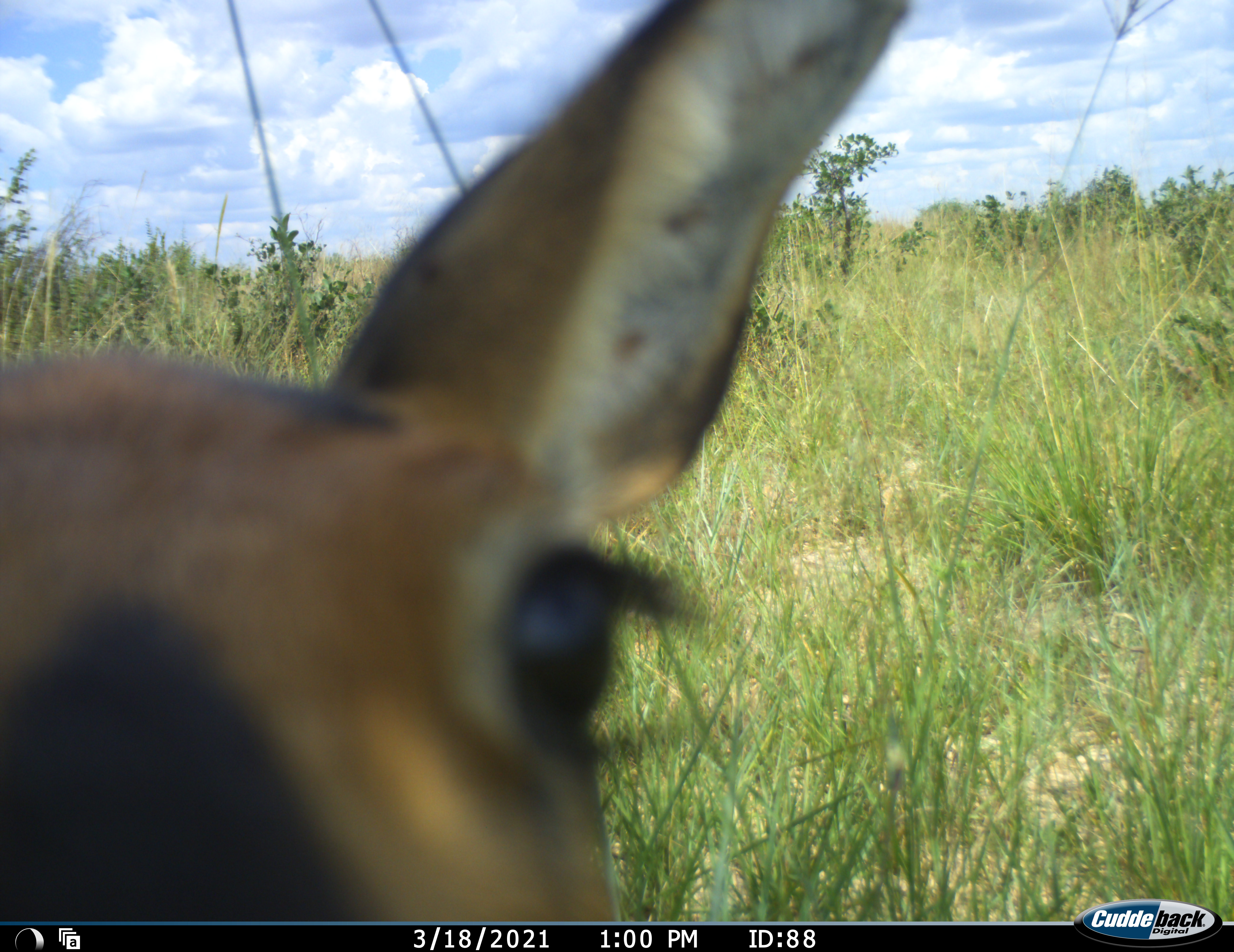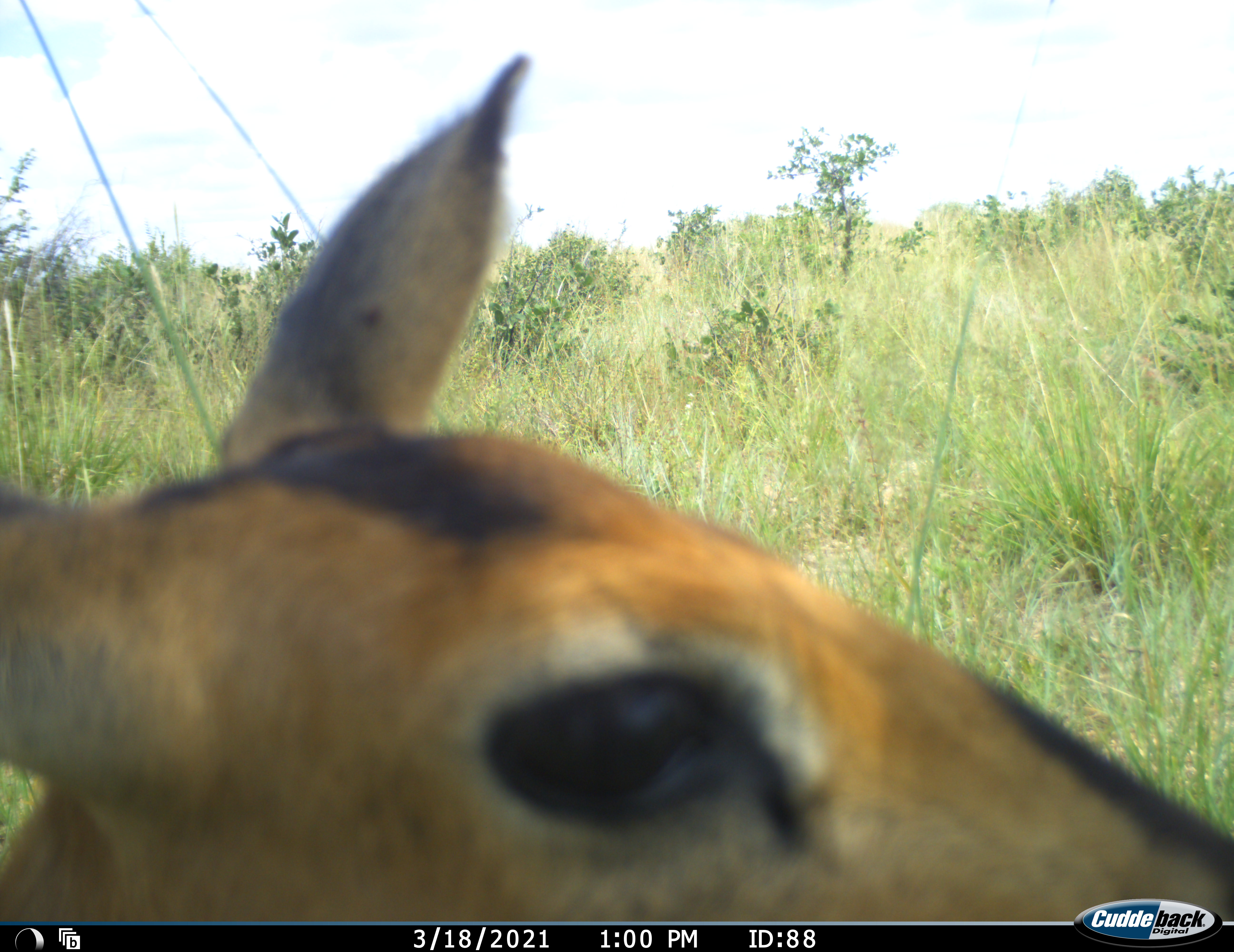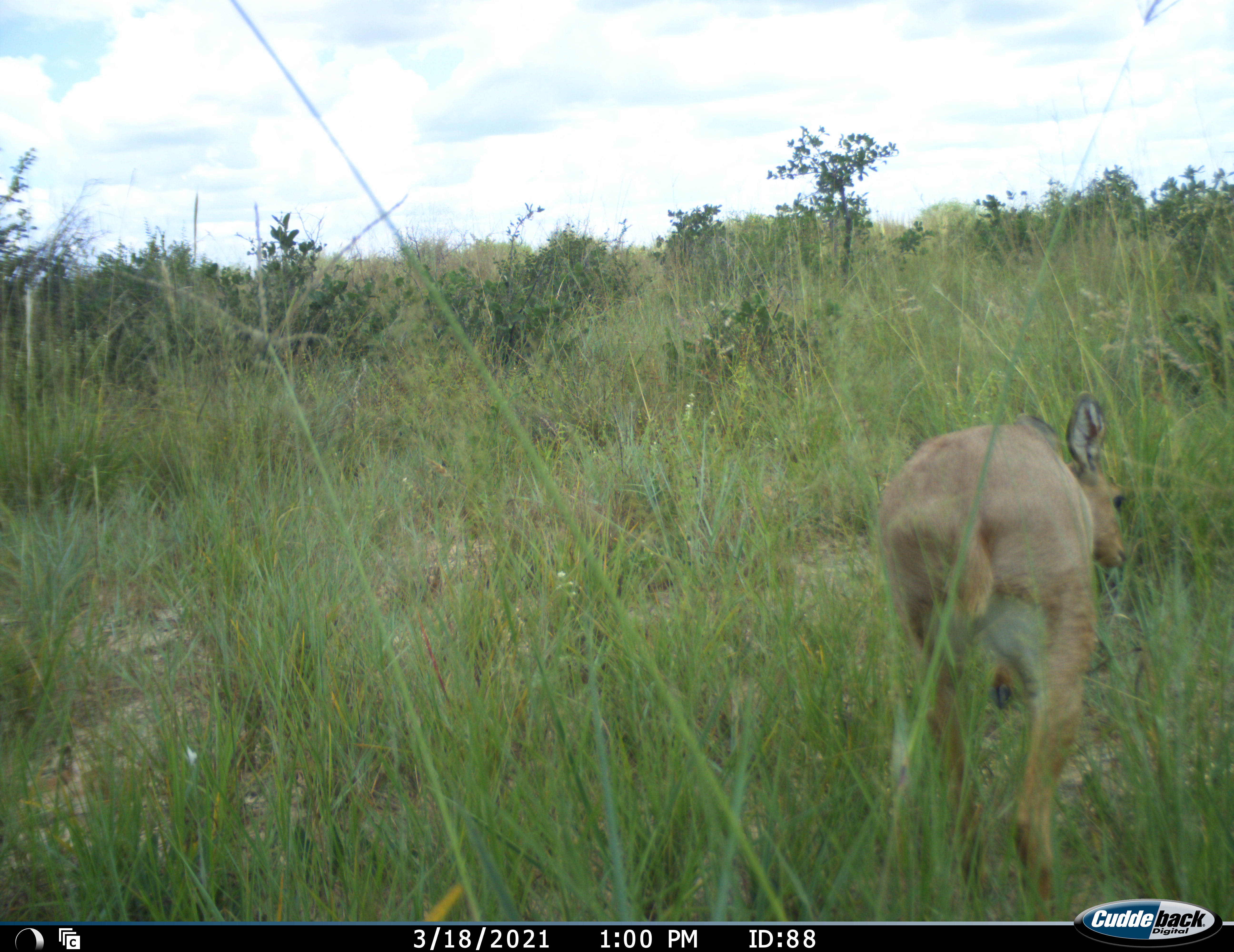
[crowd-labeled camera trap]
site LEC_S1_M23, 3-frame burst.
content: unidentified animal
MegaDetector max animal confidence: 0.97